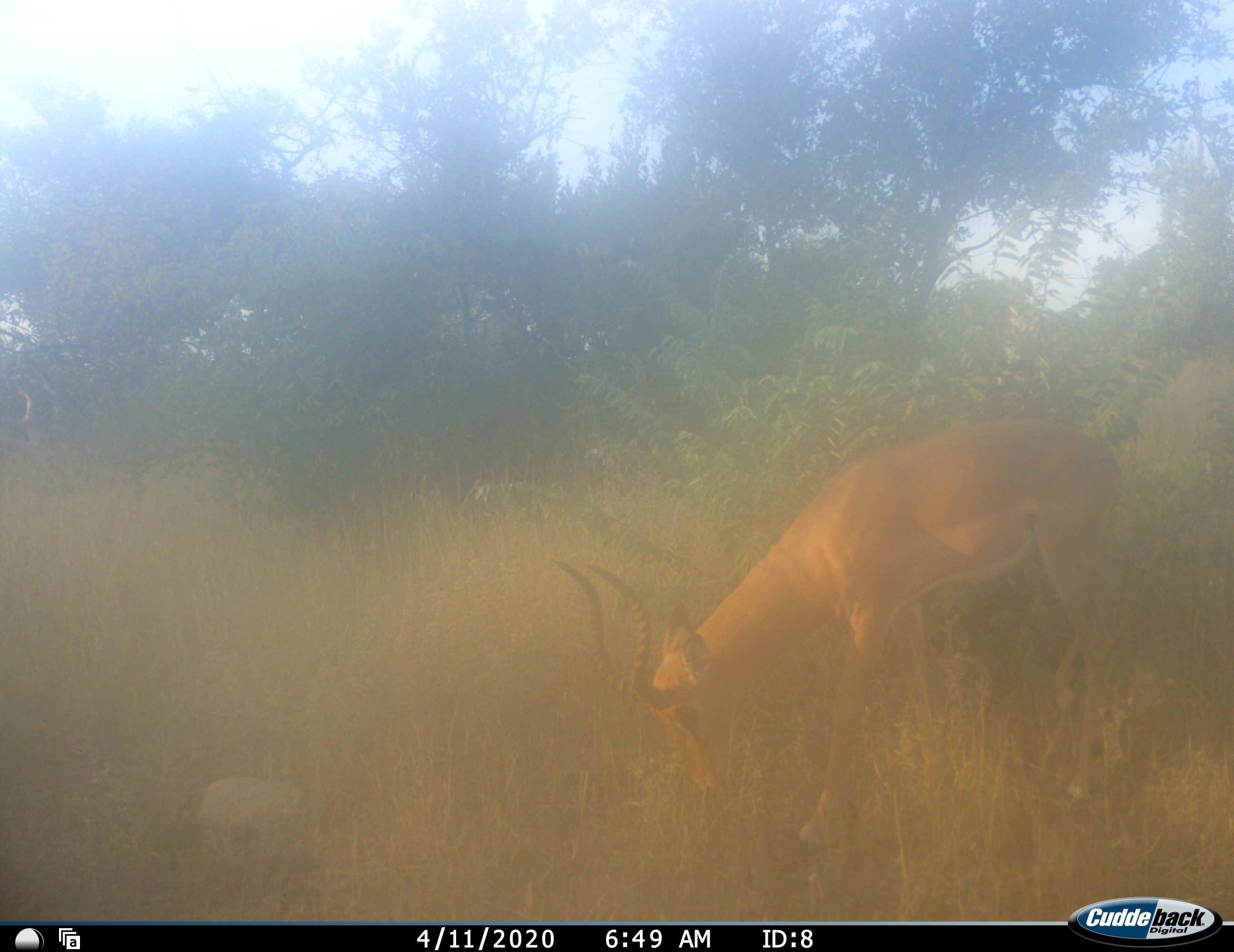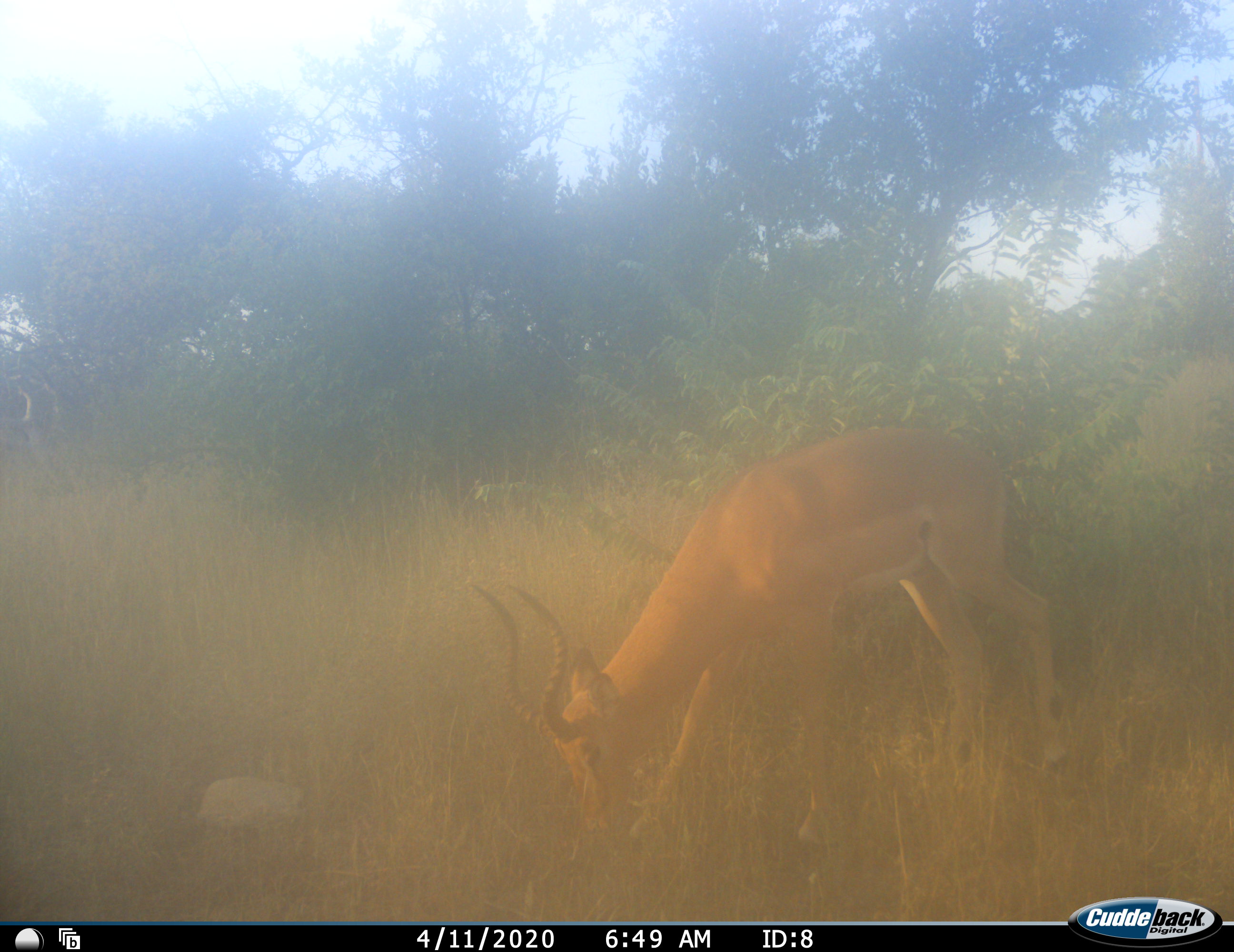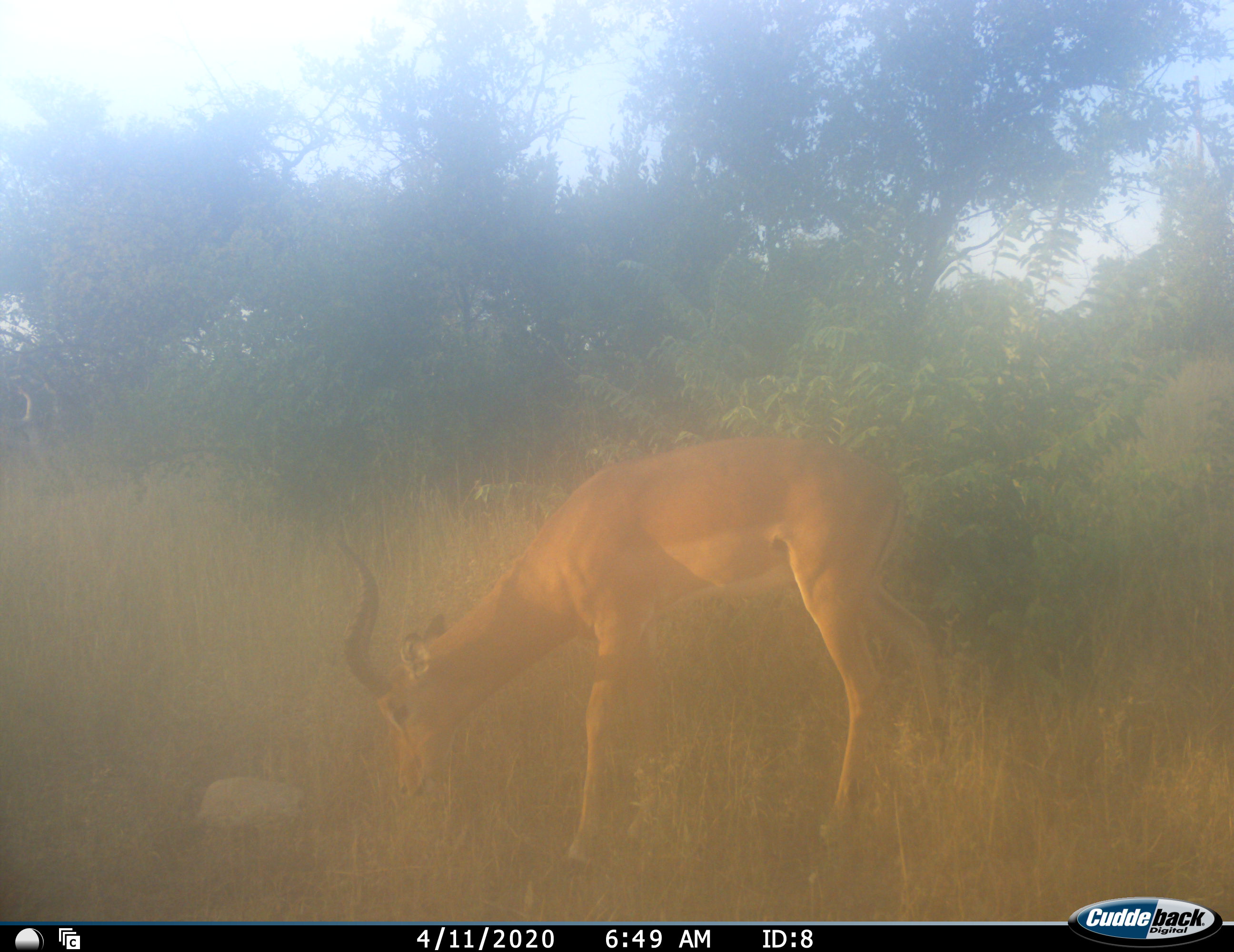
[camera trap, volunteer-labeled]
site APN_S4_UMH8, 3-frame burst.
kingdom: Animalia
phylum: Chordata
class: Mammalia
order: Artiodactyla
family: Bovidae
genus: Aepyceros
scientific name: Aepyceros melampus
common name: impala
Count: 1.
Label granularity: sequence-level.